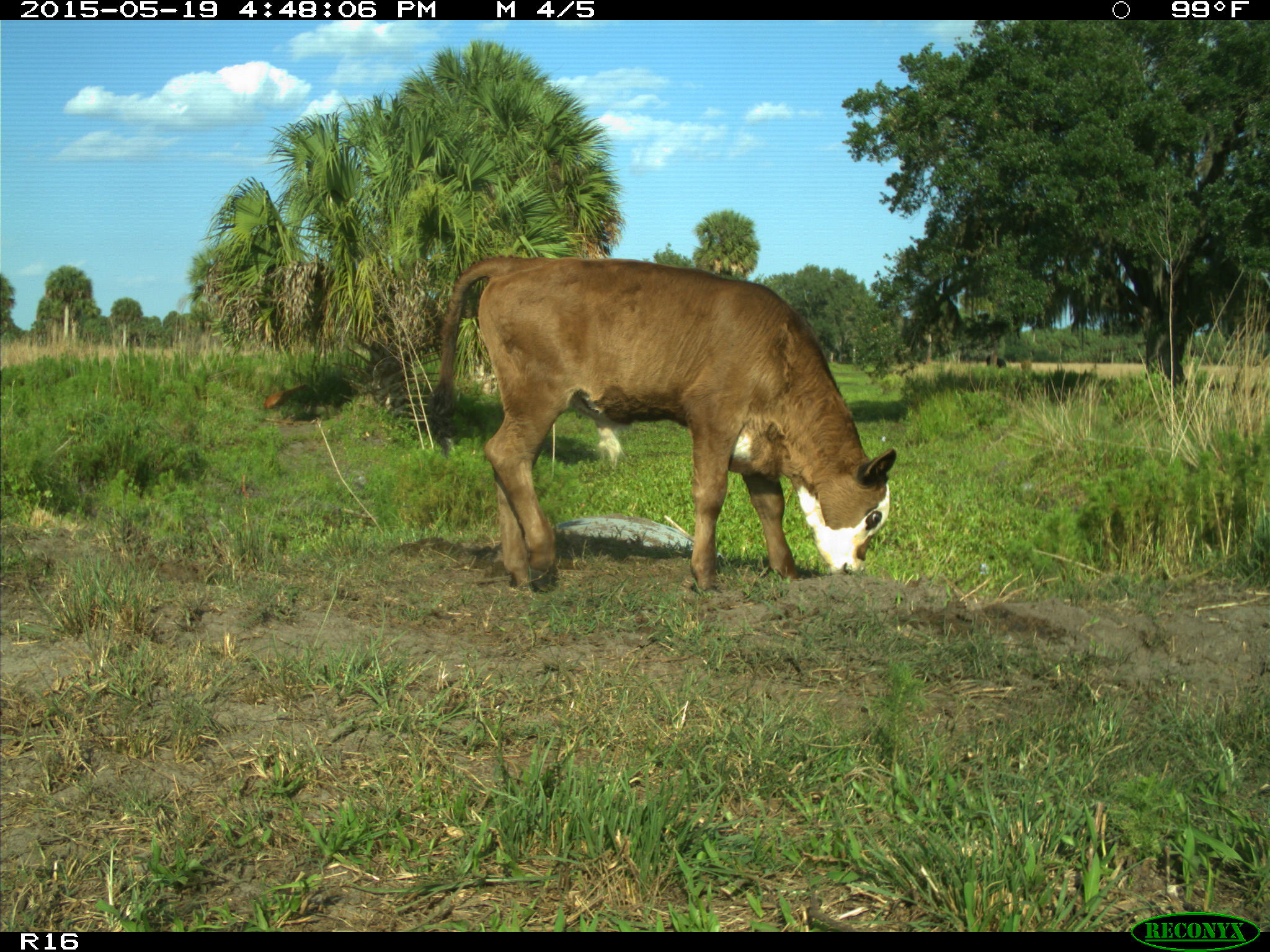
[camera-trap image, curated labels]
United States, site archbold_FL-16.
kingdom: Animalia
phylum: Chordata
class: Mammalia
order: Artiodactyla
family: Bovidae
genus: Bos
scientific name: Bos taurus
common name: domestic cow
Bos taurus (domestic cow).